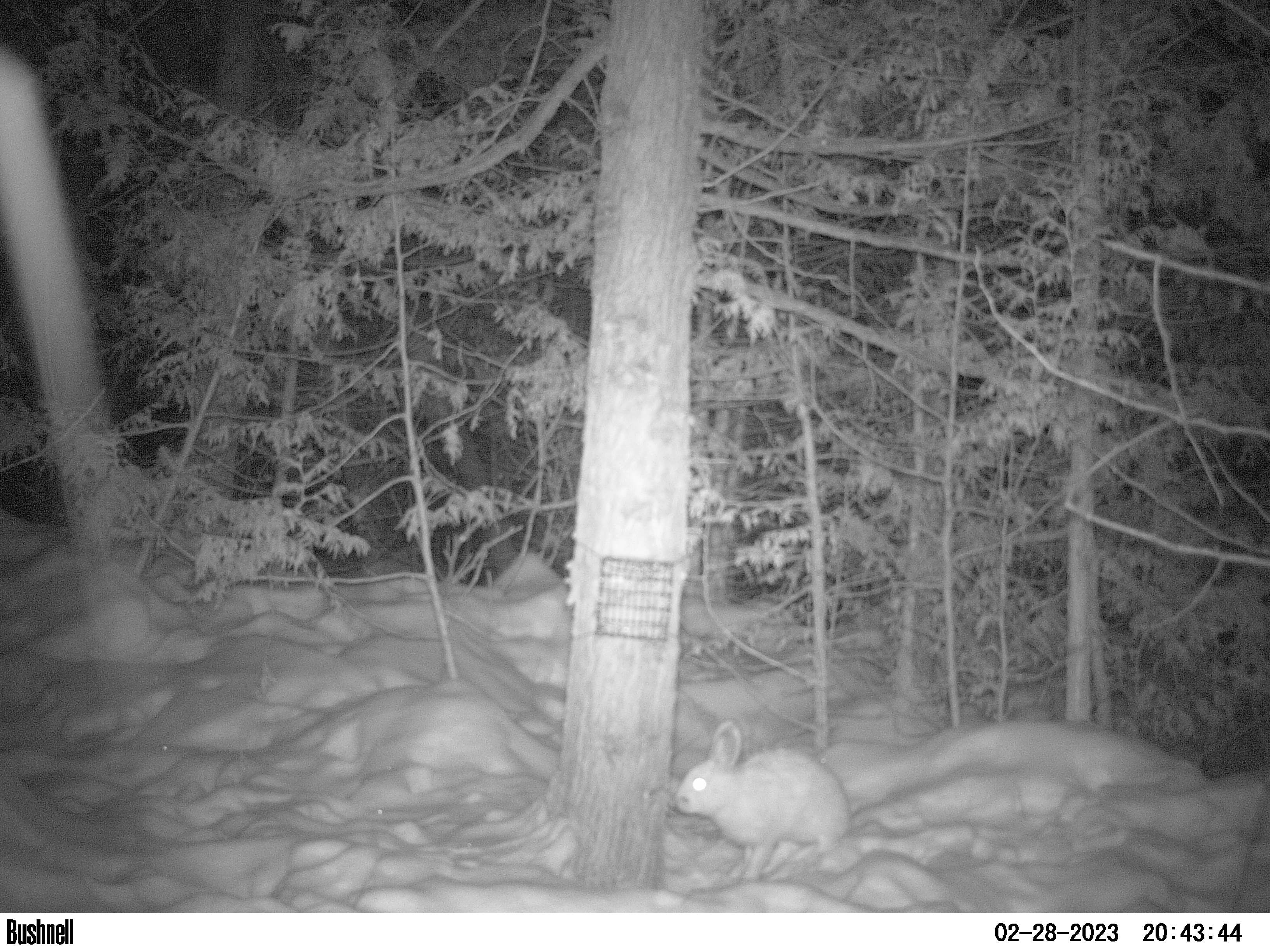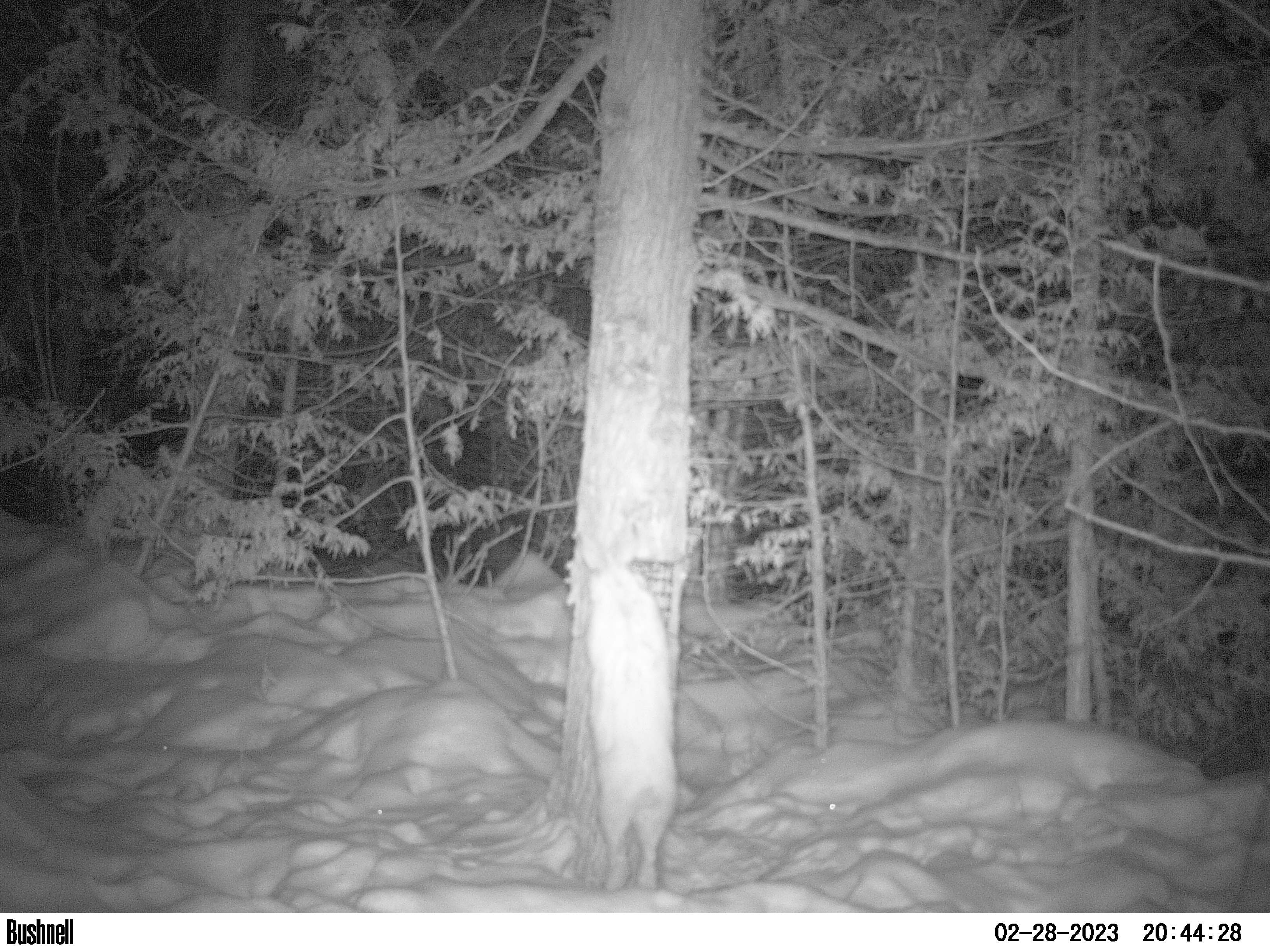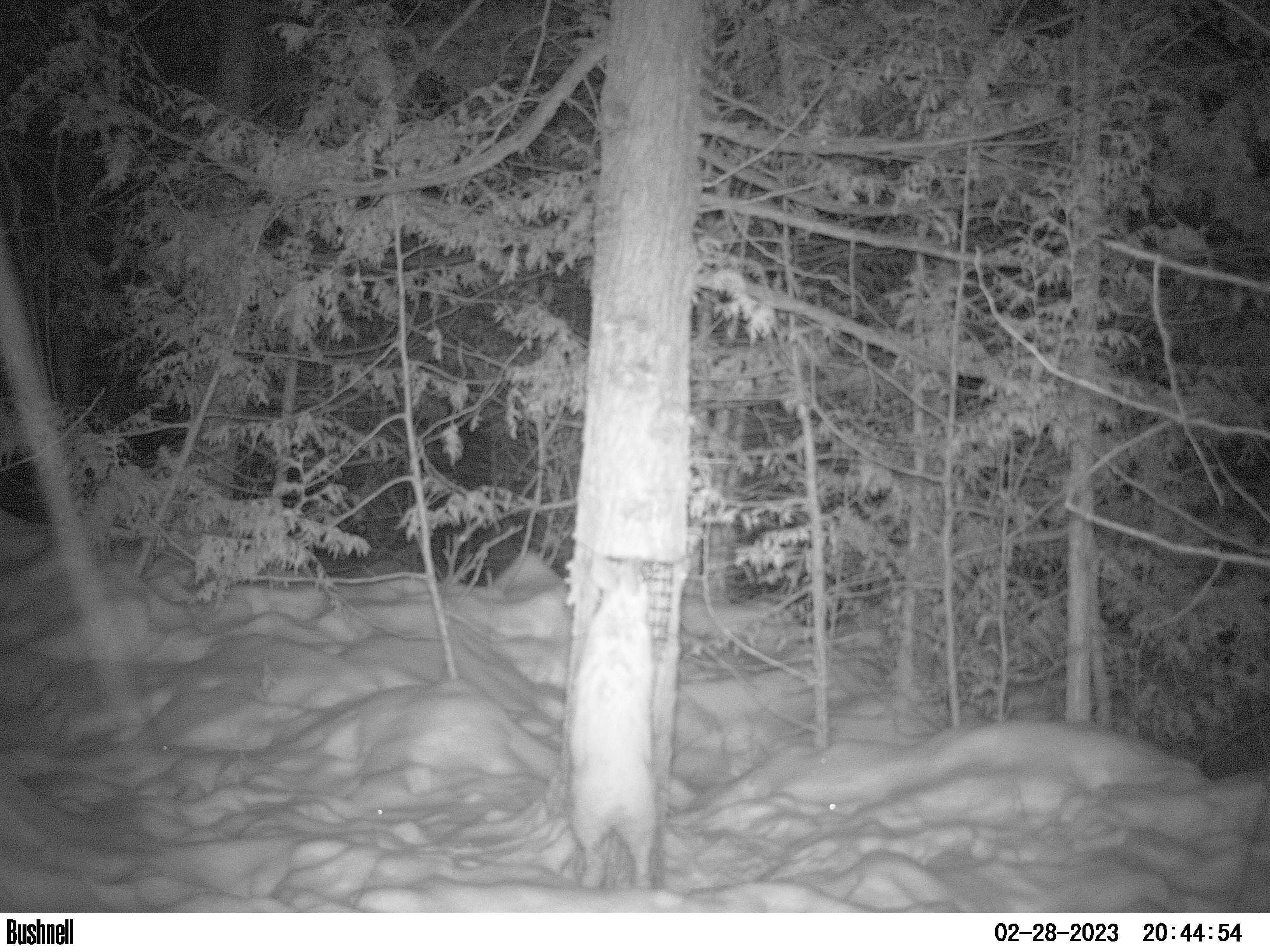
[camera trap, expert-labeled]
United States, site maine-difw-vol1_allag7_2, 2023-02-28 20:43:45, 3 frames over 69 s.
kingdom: Animalia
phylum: Chordata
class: Mammalia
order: Lagomorpha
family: Leporidae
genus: Lepus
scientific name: Lepus americanus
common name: snowshoe hare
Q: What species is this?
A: Snowshoe hare (Lepus americanus).